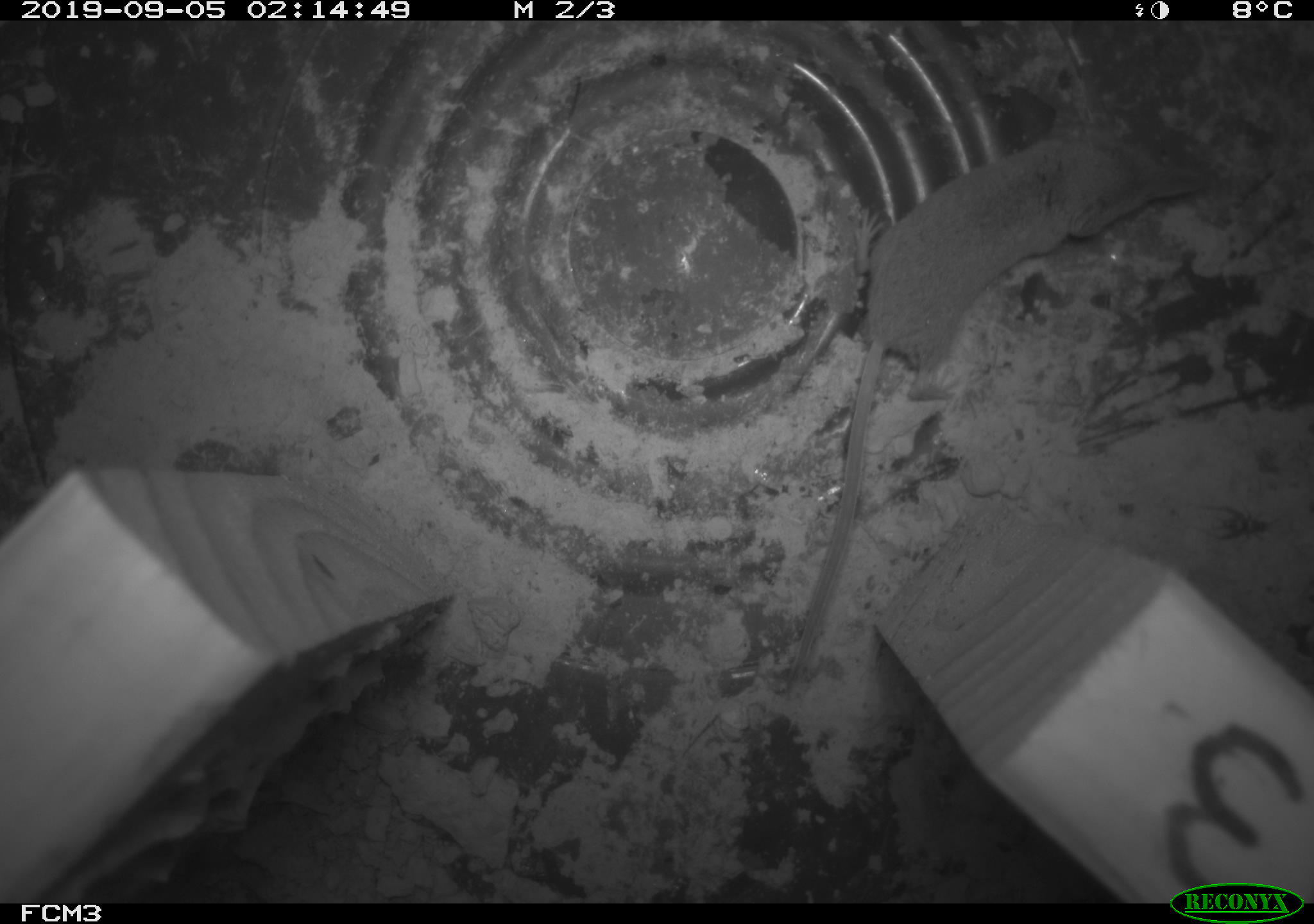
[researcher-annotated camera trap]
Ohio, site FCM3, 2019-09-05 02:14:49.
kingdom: Animalia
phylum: Chordata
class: Mammalia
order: Eulipotyphla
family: Soricidae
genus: Sorex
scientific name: Sorex cinereus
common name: masked shrew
Masked shrew (Sorex cinereus).